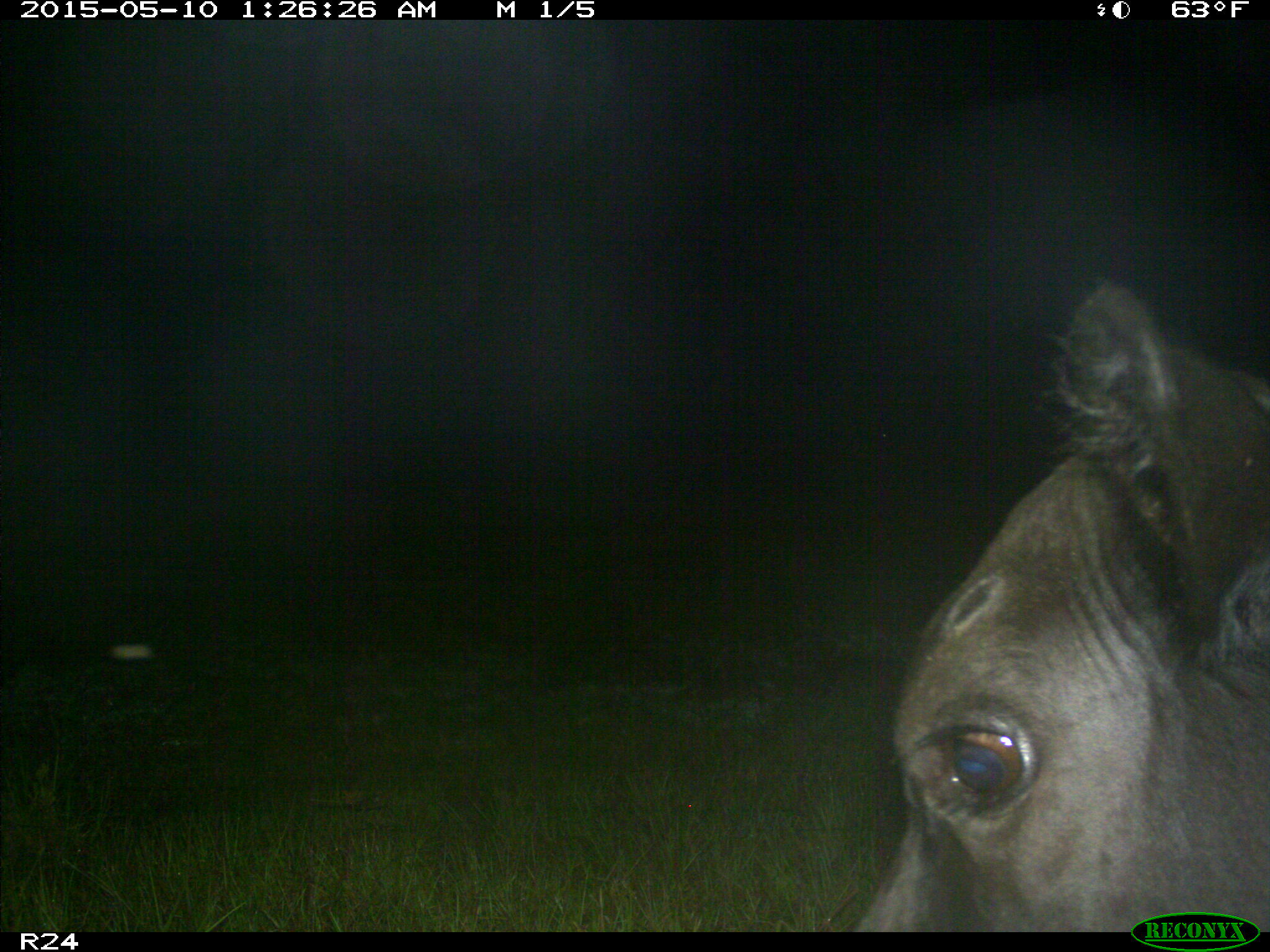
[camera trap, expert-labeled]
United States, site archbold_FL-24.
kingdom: Animalia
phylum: Chordata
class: Mammalia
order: Artiodactyla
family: Bovidae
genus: Bos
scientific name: Bos taurus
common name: domestic cow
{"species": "Bos taurus (domestic cow)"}